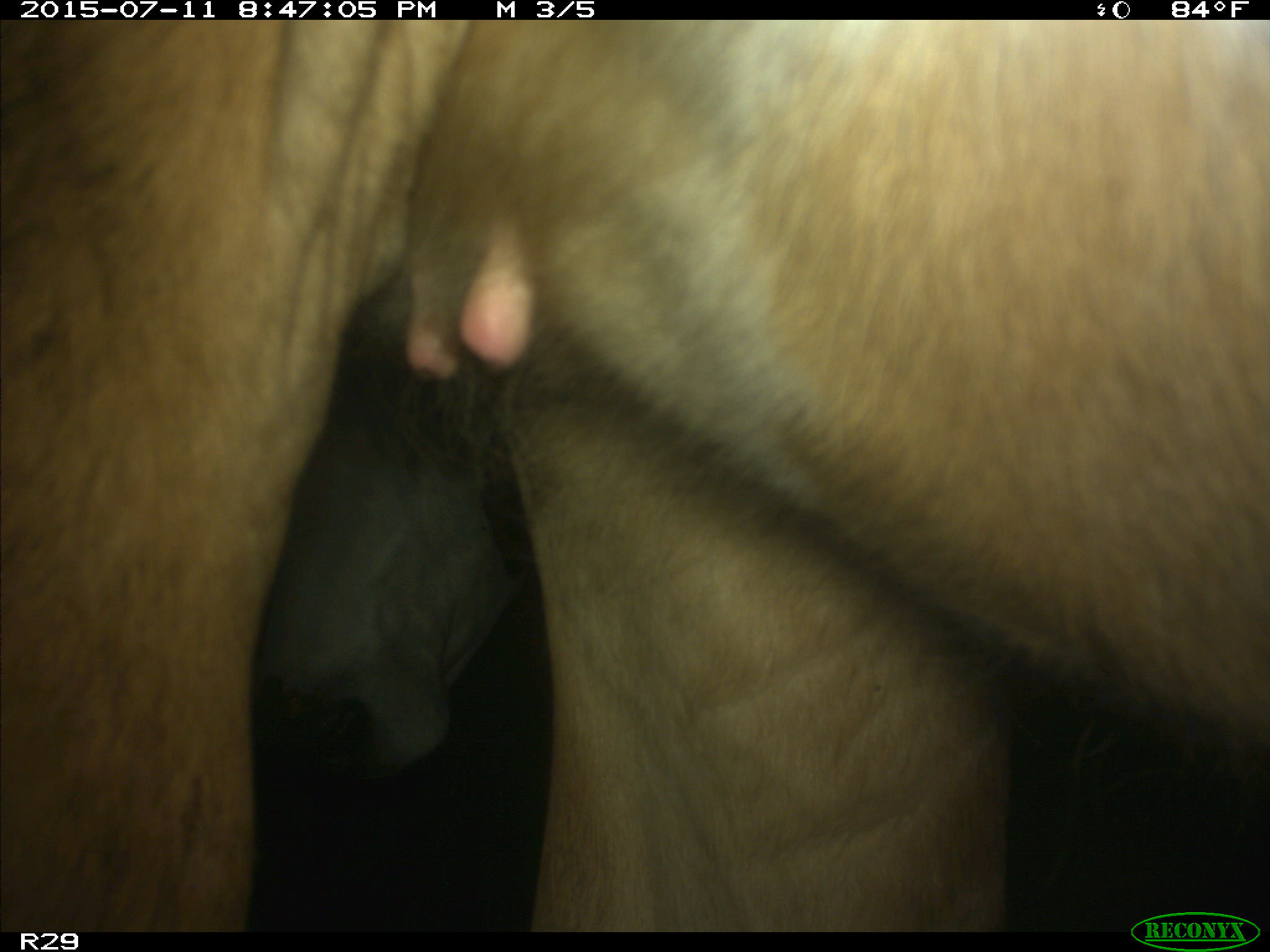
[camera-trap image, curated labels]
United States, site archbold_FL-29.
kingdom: Animalia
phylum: Chordata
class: Mammalia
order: Artiodactyla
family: Bovidae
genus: Bos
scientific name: Bos taurus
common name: domestic cow